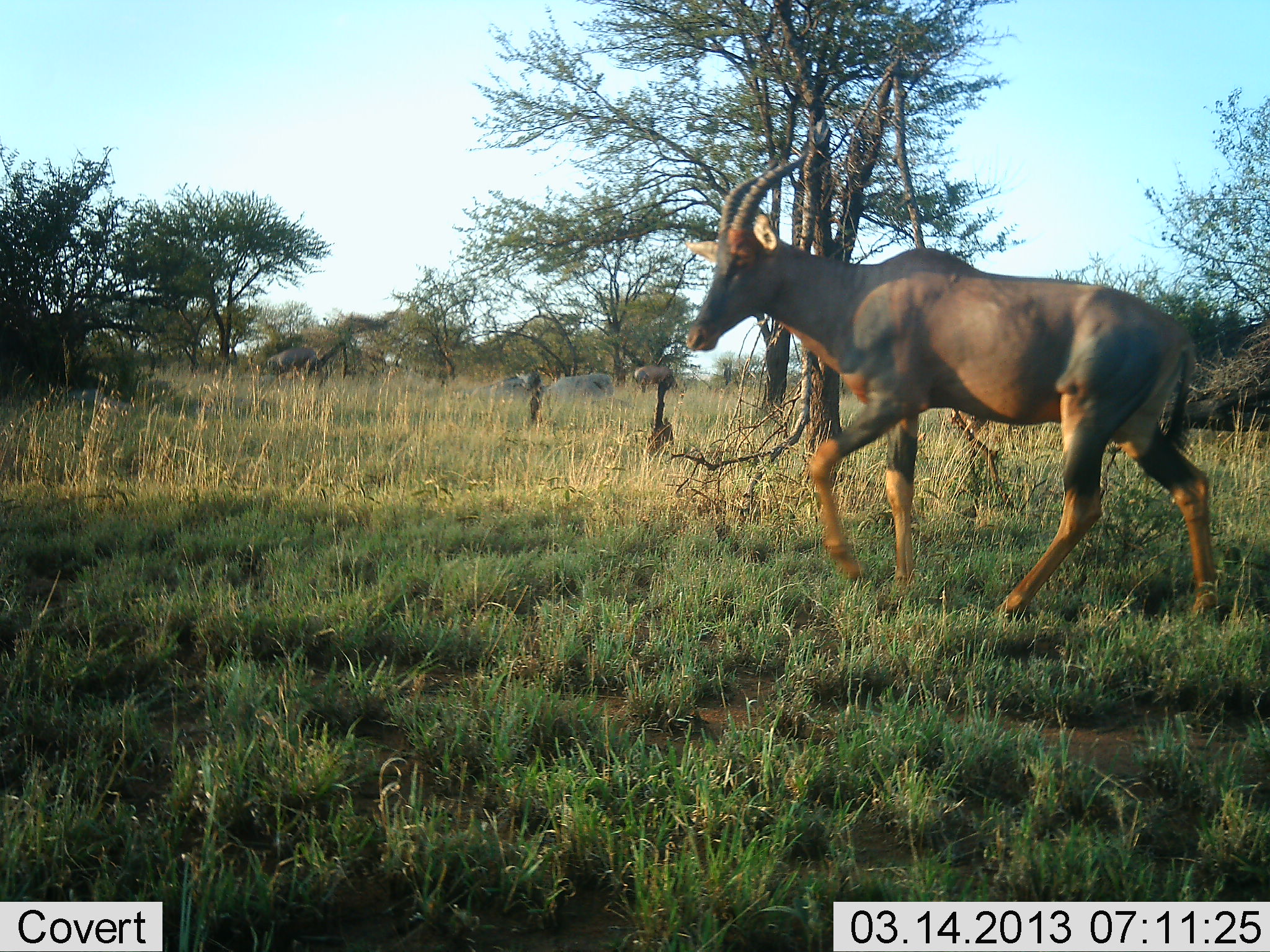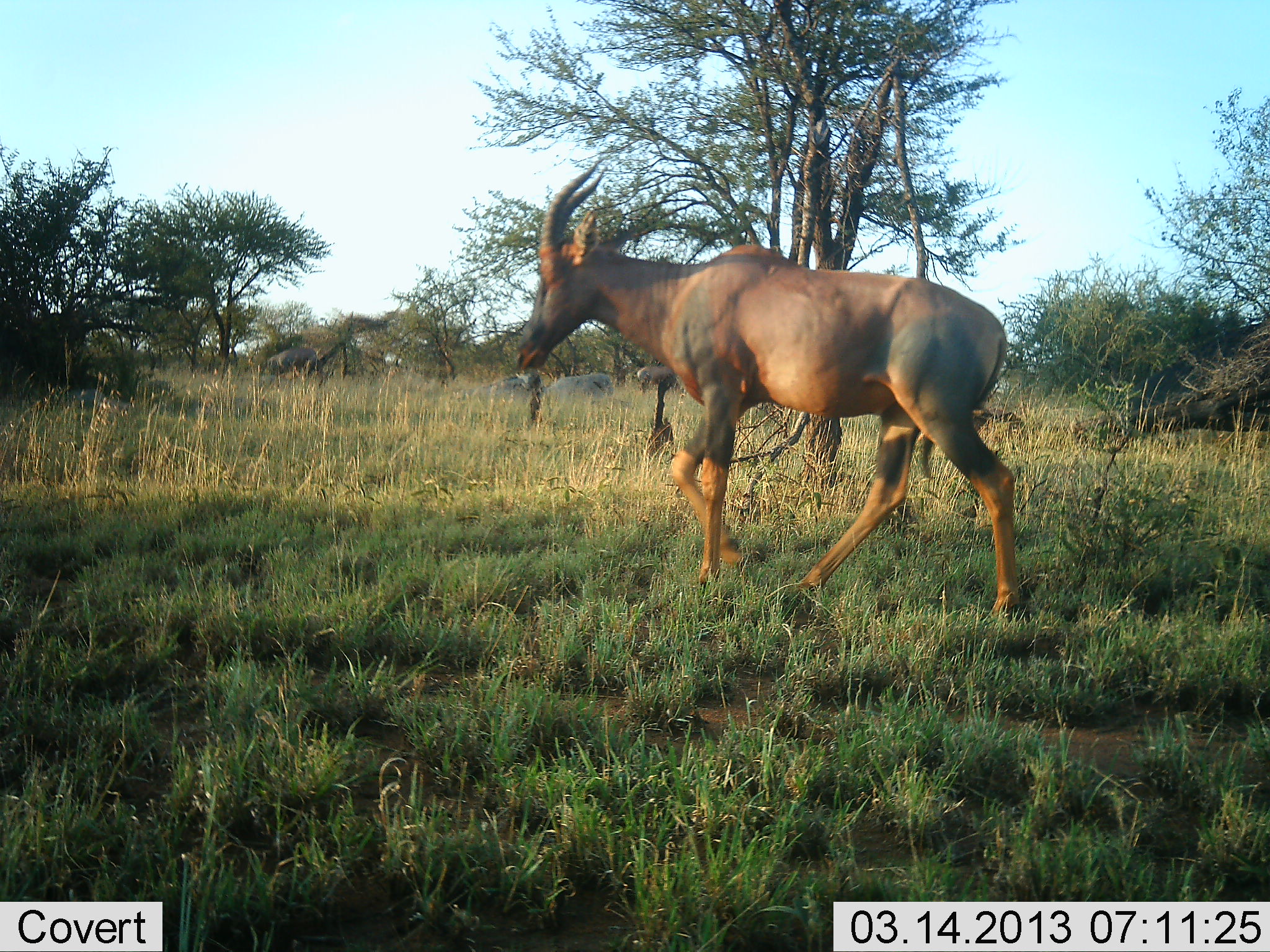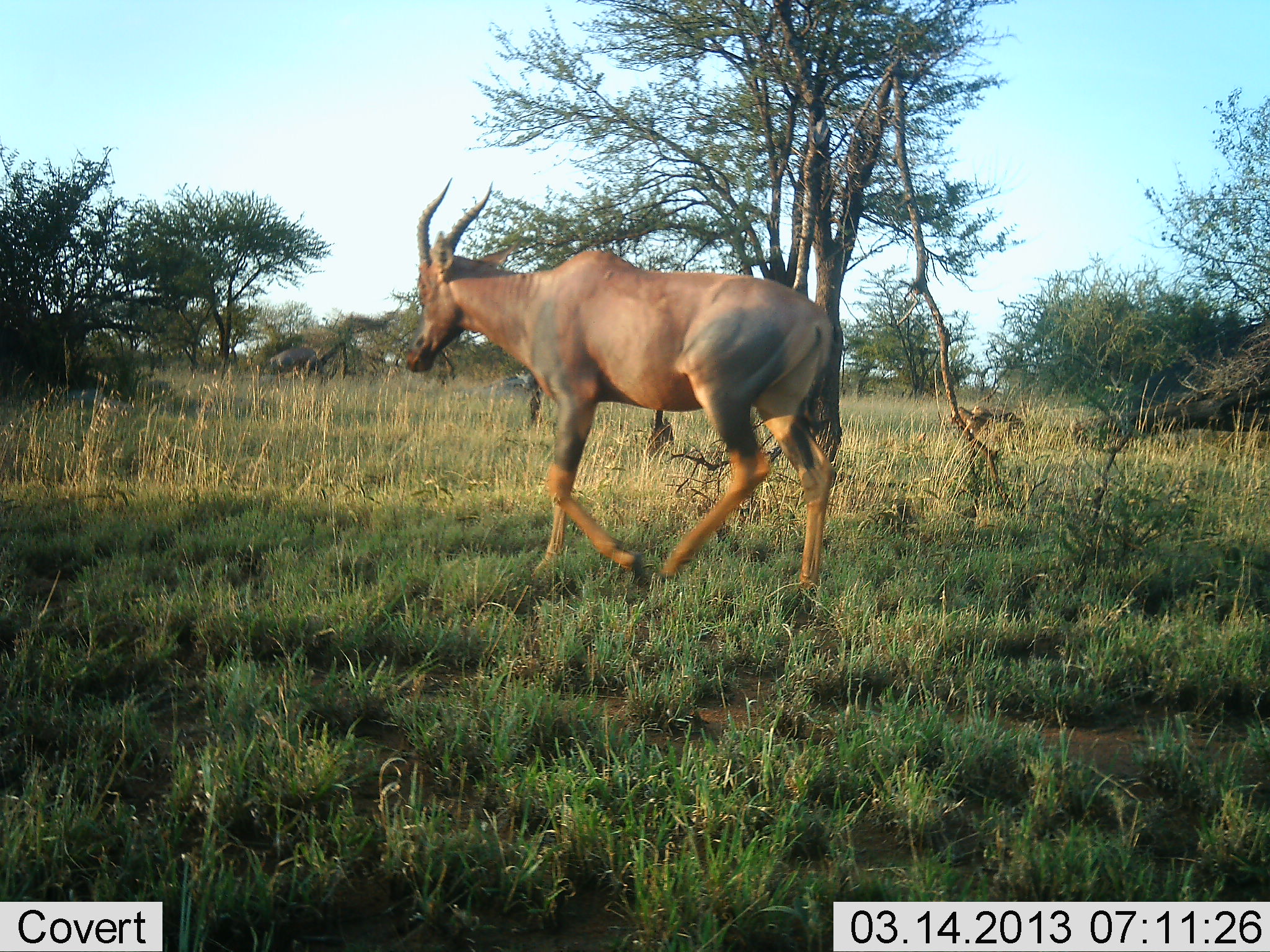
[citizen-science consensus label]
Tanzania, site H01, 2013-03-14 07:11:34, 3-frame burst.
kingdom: Animalia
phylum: Chordata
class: Mammalia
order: Artiodactyla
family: Bovidae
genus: Damaliscus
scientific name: Damaliscus lunatus jimela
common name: topi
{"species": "topi (Damaliscus lunatus jimela)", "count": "1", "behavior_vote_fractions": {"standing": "0%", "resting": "3%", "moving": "100%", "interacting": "0%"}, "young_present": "0%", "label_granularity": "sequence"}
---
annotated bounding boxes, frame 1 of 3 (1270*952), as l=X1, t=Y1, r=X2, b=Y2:
animal: l=685, t=151, r=1222, b=628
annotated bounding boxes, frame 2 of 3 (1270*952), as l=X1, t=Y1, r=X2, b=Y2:
animal: l=513, t=157, r=1024, b=624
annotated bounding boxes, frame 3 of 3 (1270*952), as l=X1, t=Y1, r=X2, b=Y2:
animal: l=405, t=176, r=838, b=607